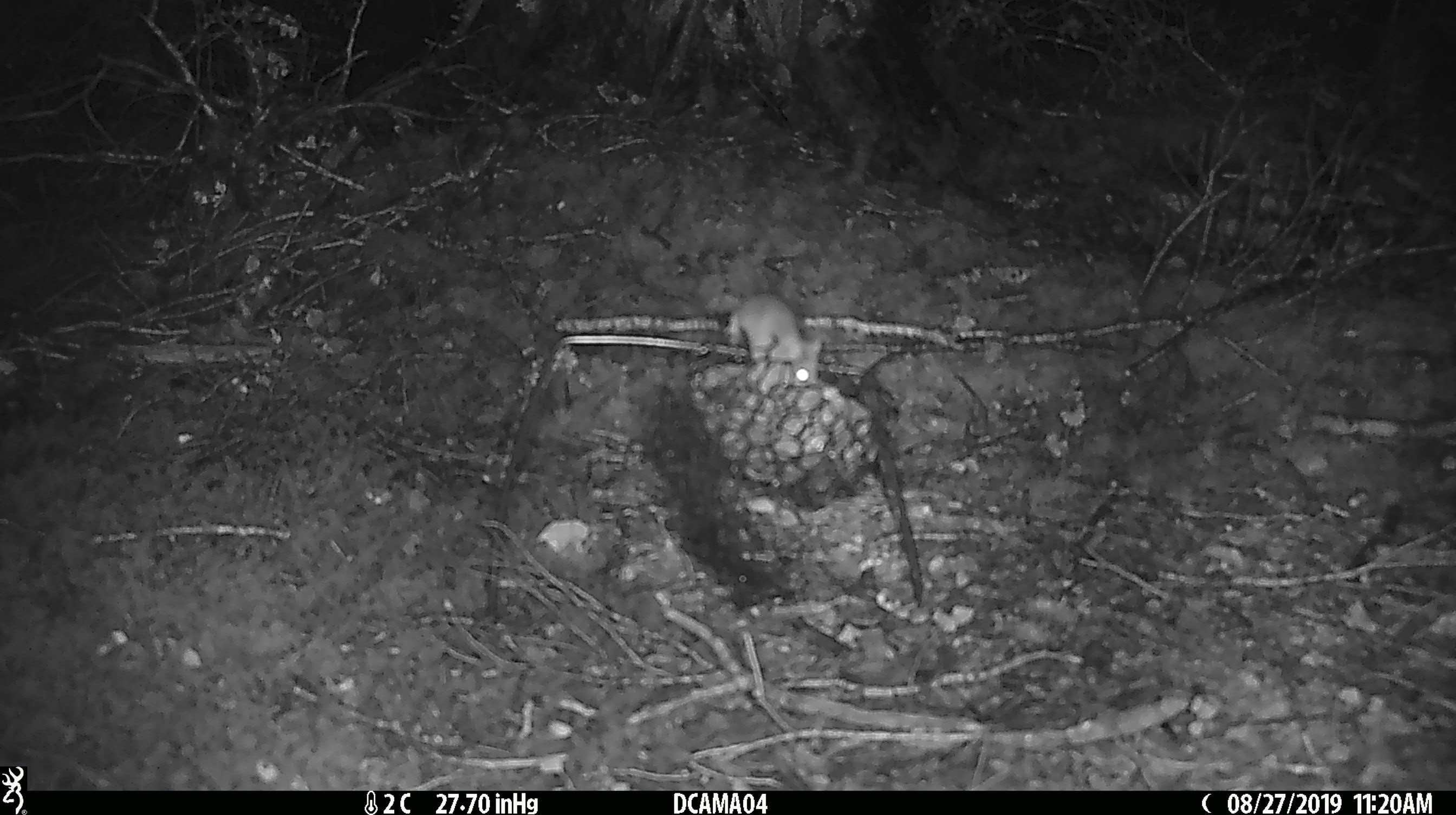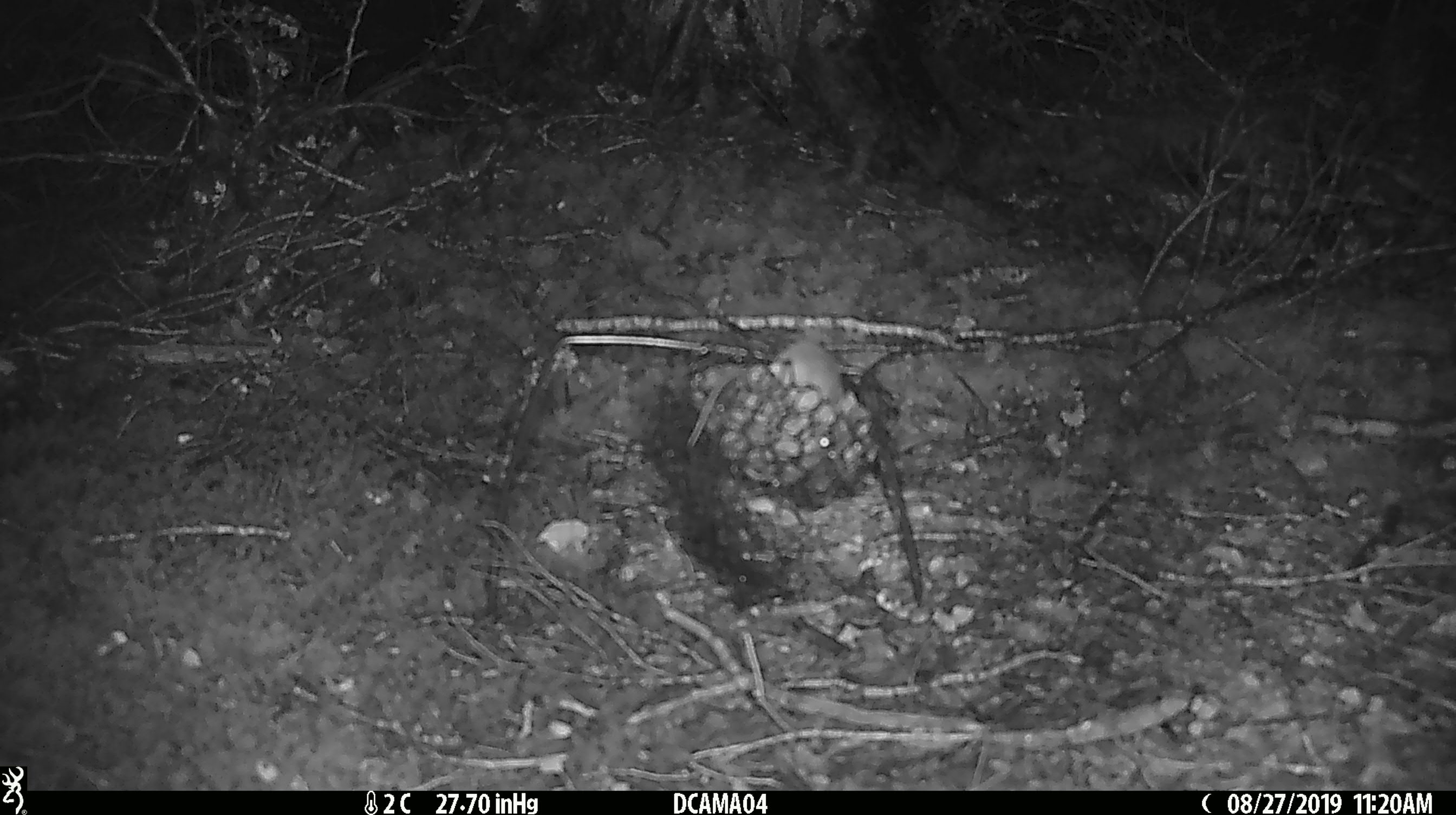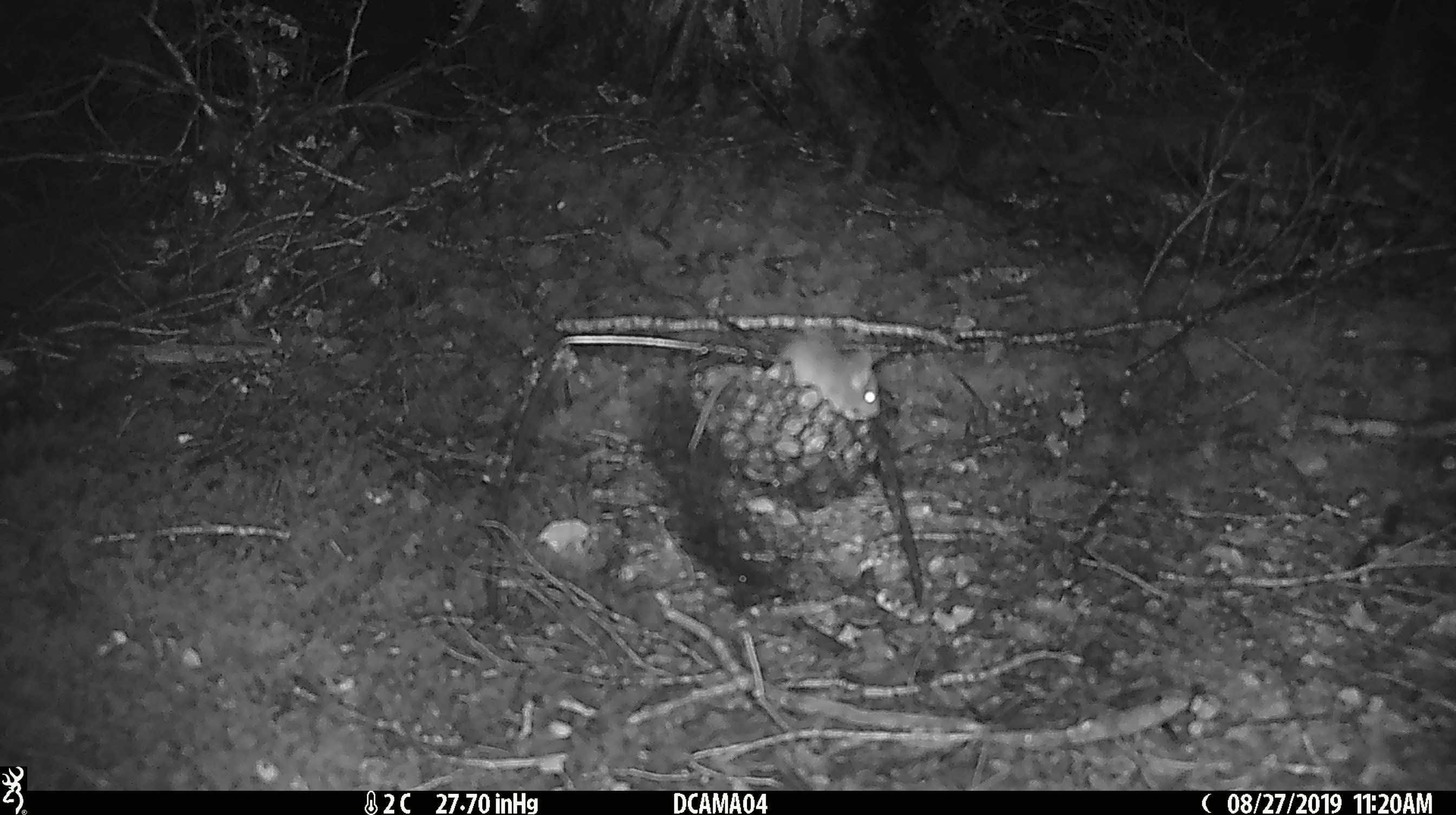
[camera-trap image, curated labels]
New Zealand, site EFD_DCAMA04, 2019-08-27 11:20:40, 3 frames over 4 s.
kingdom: Animalia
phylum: Chordata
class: Mammalia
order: Rodentia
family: Muridae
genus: Mus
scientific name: Mus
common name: mouse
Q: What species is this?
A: Mouse (Mus).